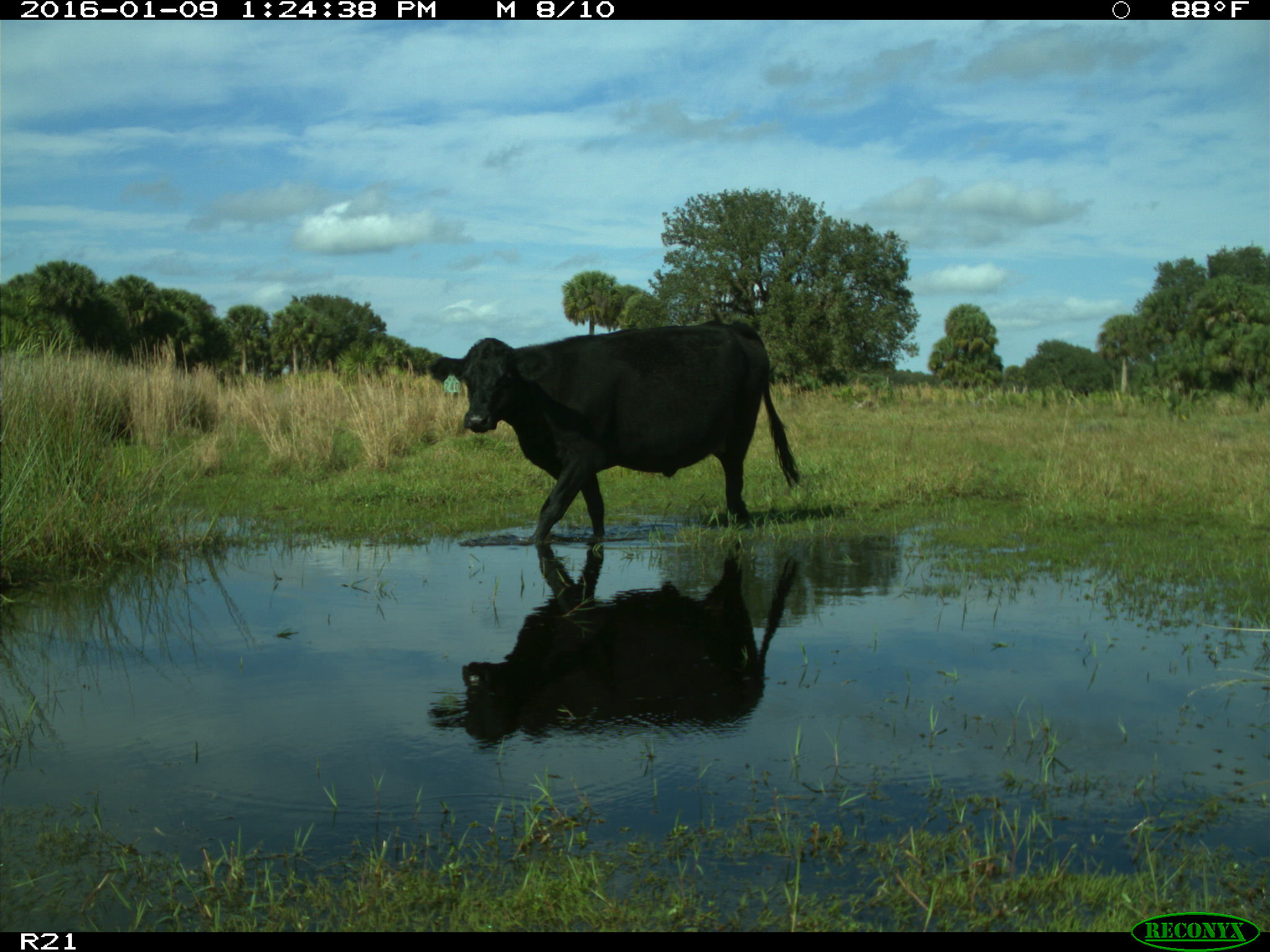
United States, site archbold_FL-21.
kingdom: Animalia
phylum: Chordata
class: Mammalia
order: Artiodactyla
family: Bovidae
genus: Bos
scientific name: Bos taurus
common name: domestic cow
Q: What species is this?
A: Bos taurus (domestic cow).